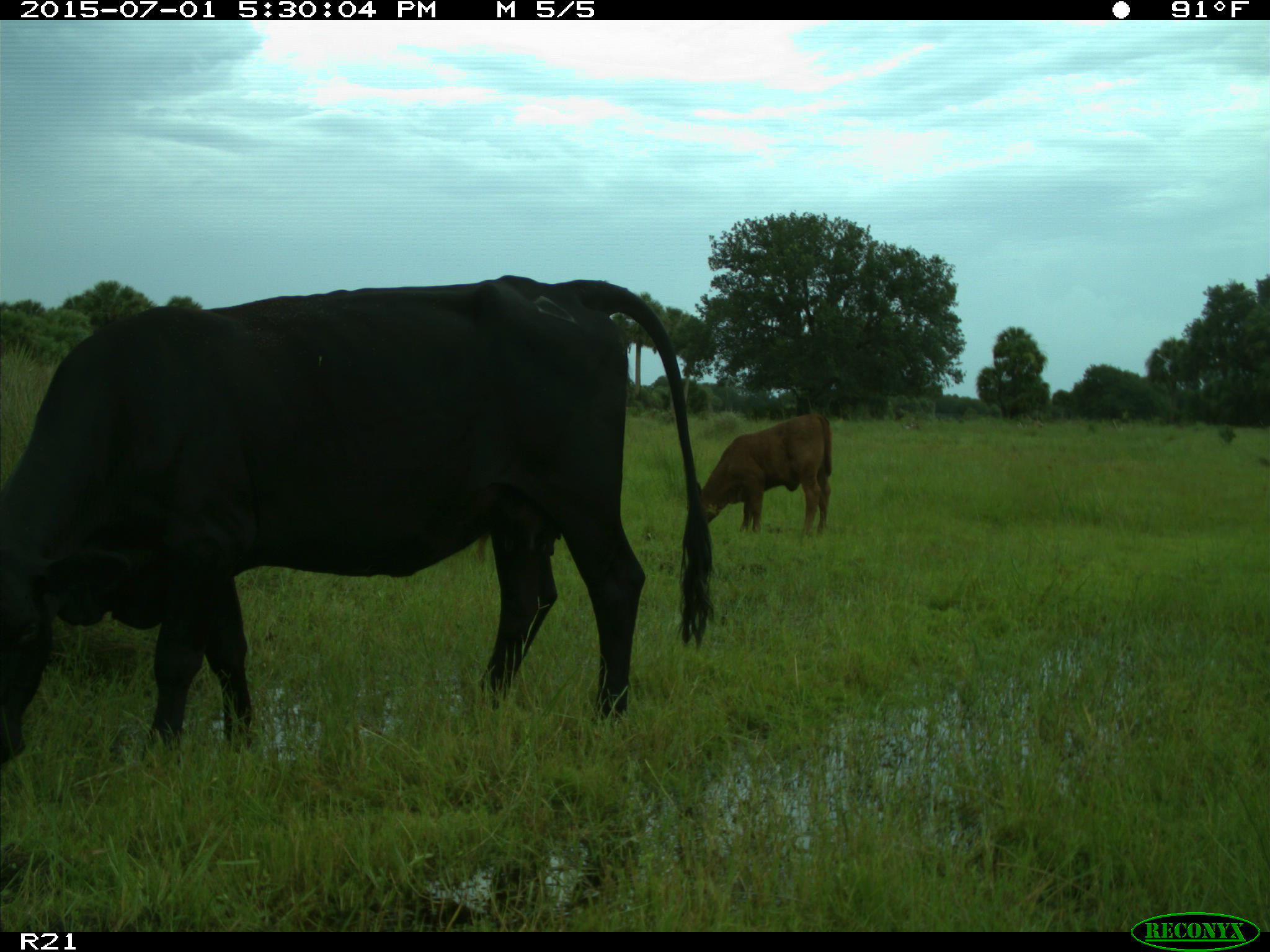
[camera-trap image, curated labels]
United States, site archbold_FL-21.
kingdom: Animalia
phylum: Chordata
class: Mammalia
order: Artiodactyla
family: Bovidae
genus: Bos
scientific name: Bos taurus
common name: domestic cow